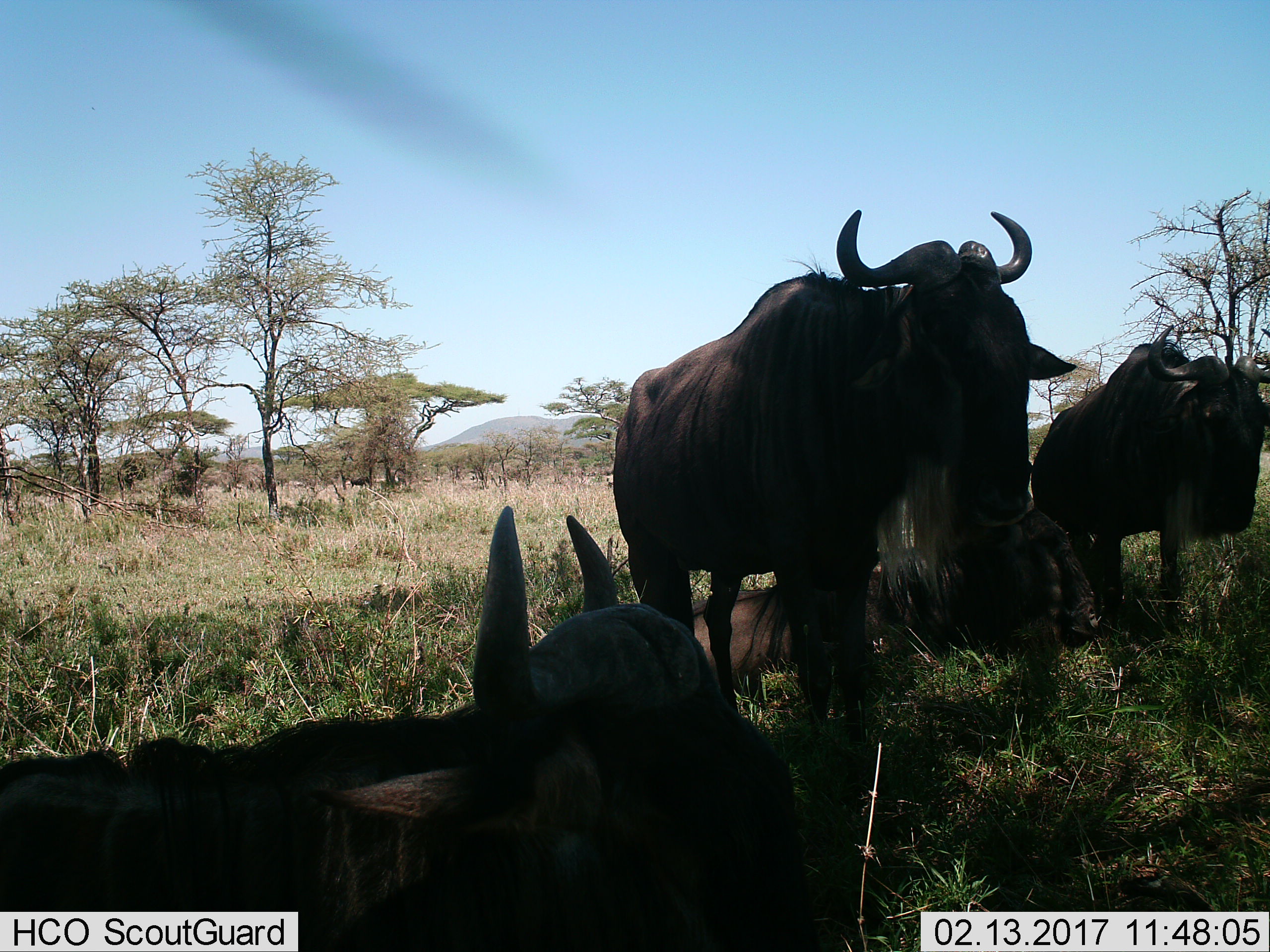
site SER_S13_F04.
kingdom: Animalia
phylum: Chordata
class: Mammalia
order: Artiodactyla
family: Bovidae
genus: Connochaetes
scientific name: Connochaetes taurinus taurinus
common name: blue wildebeest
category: wildebeestblue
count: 4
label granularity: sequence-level